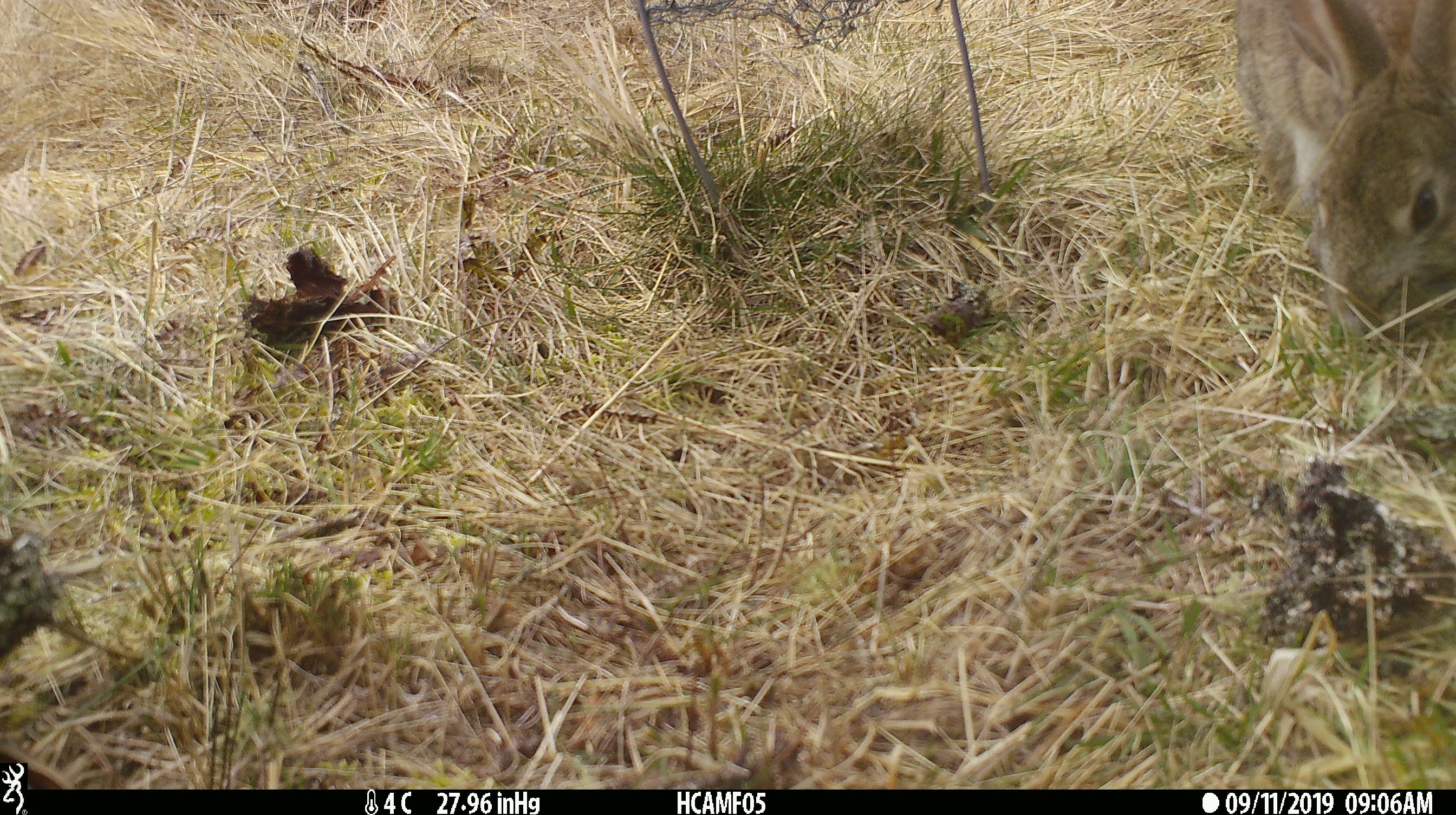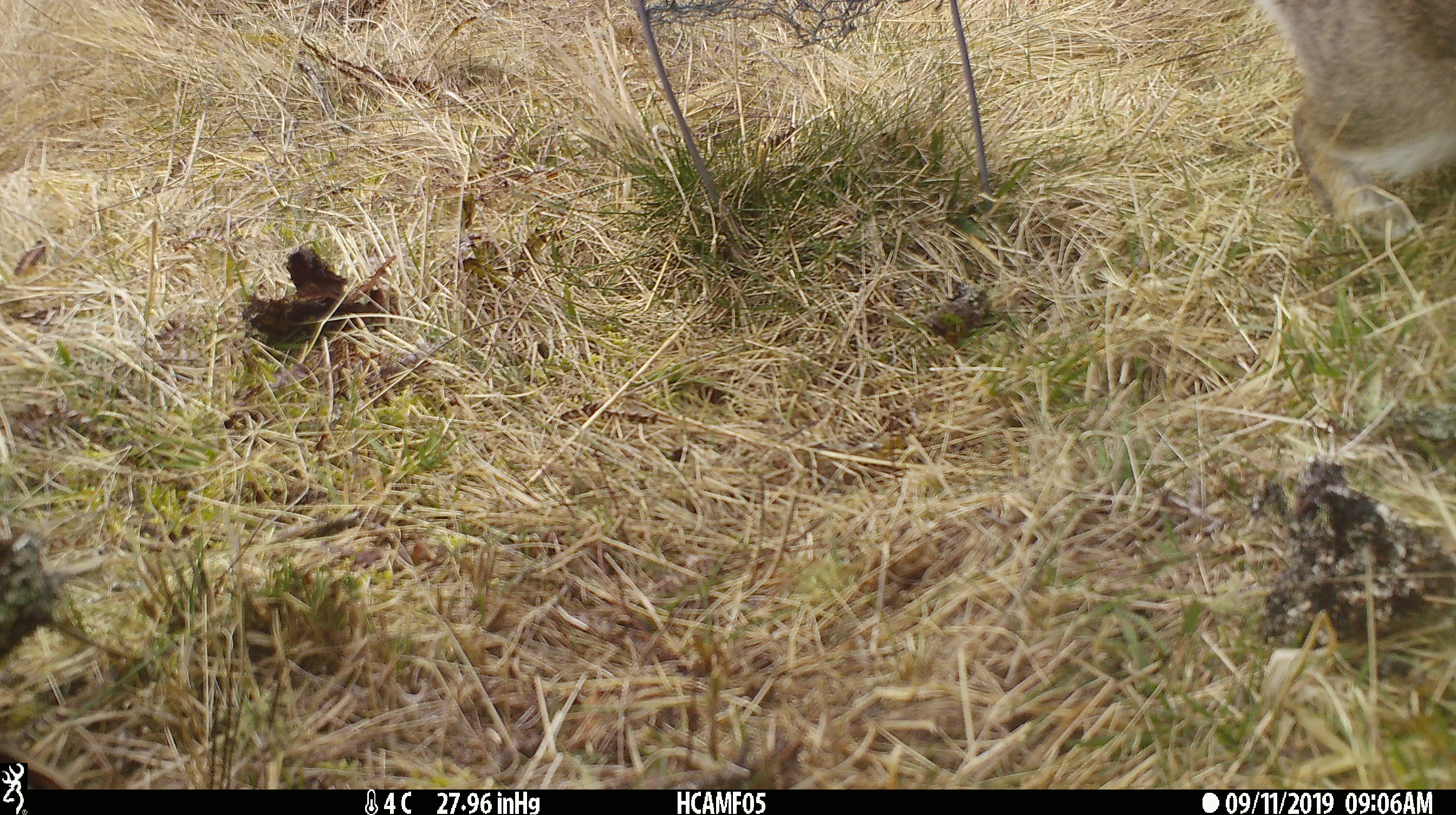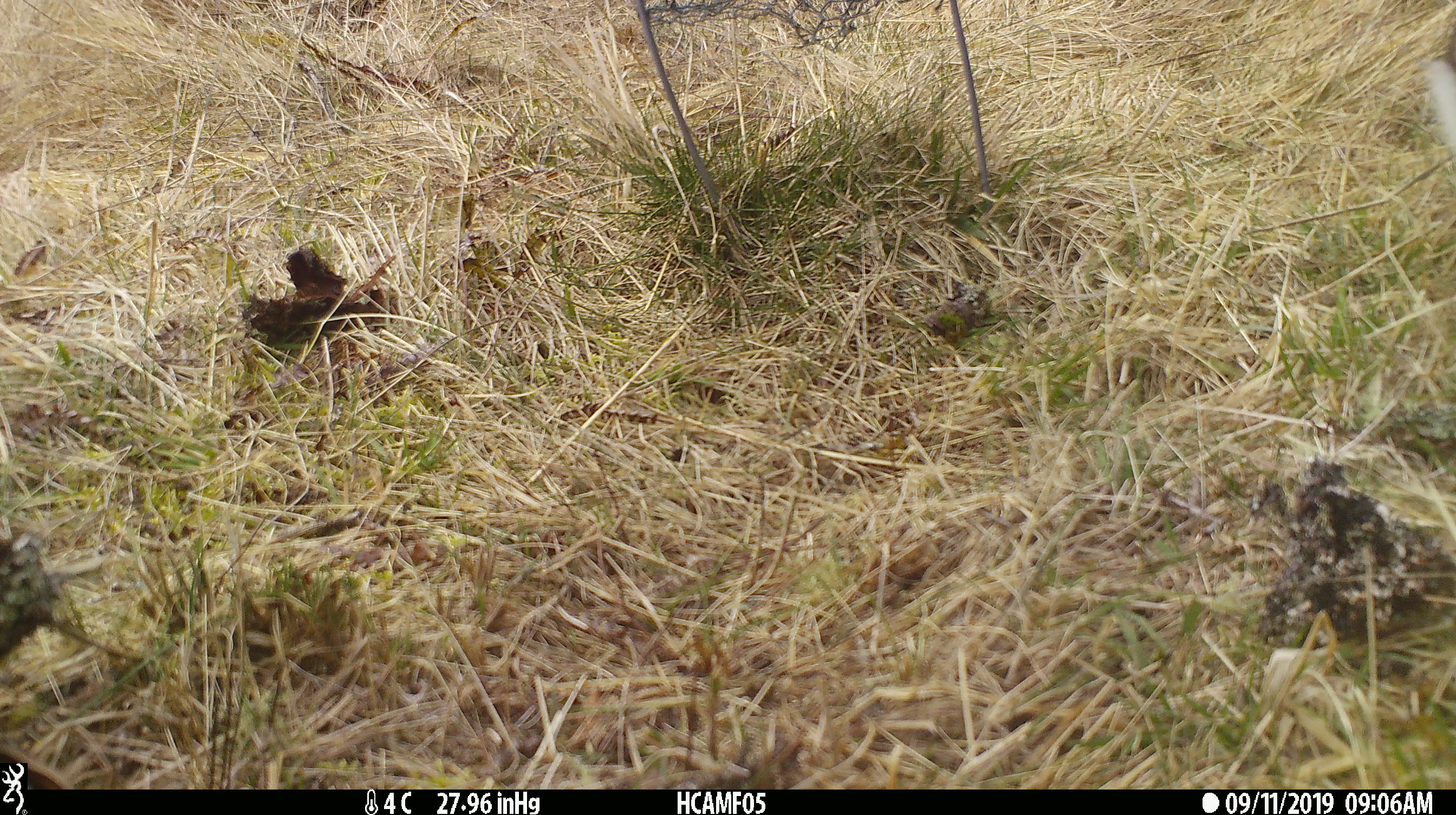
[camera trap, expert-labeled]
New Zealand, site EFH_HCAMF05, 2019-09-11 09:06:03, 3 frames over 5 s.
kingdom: Animalia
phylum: Chordata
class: Mammalia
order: Lagomorpha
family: Leporidae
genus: Oryctolagus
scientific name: Oryctolagus cuniculus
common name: european rabbit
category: rabbit